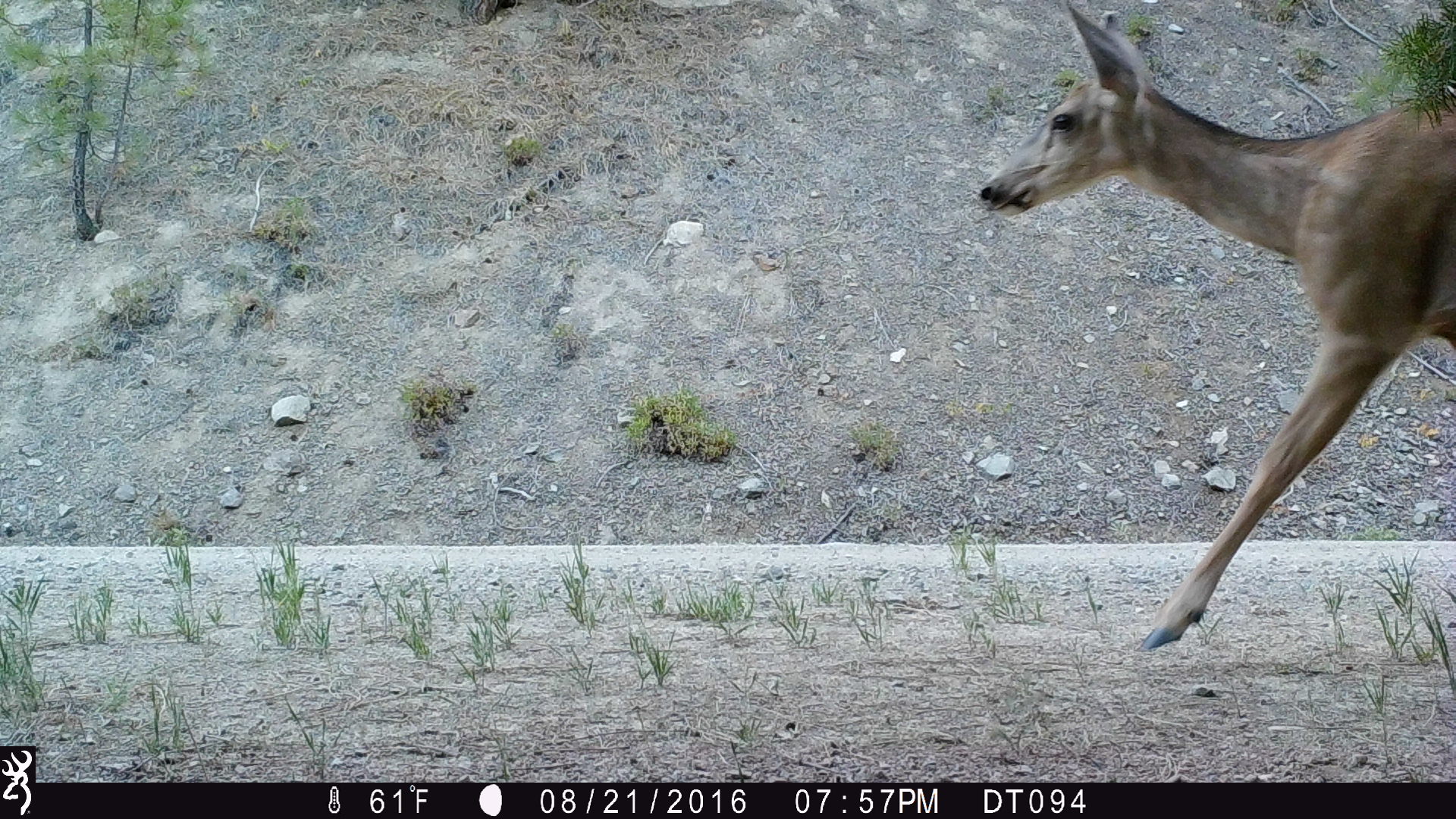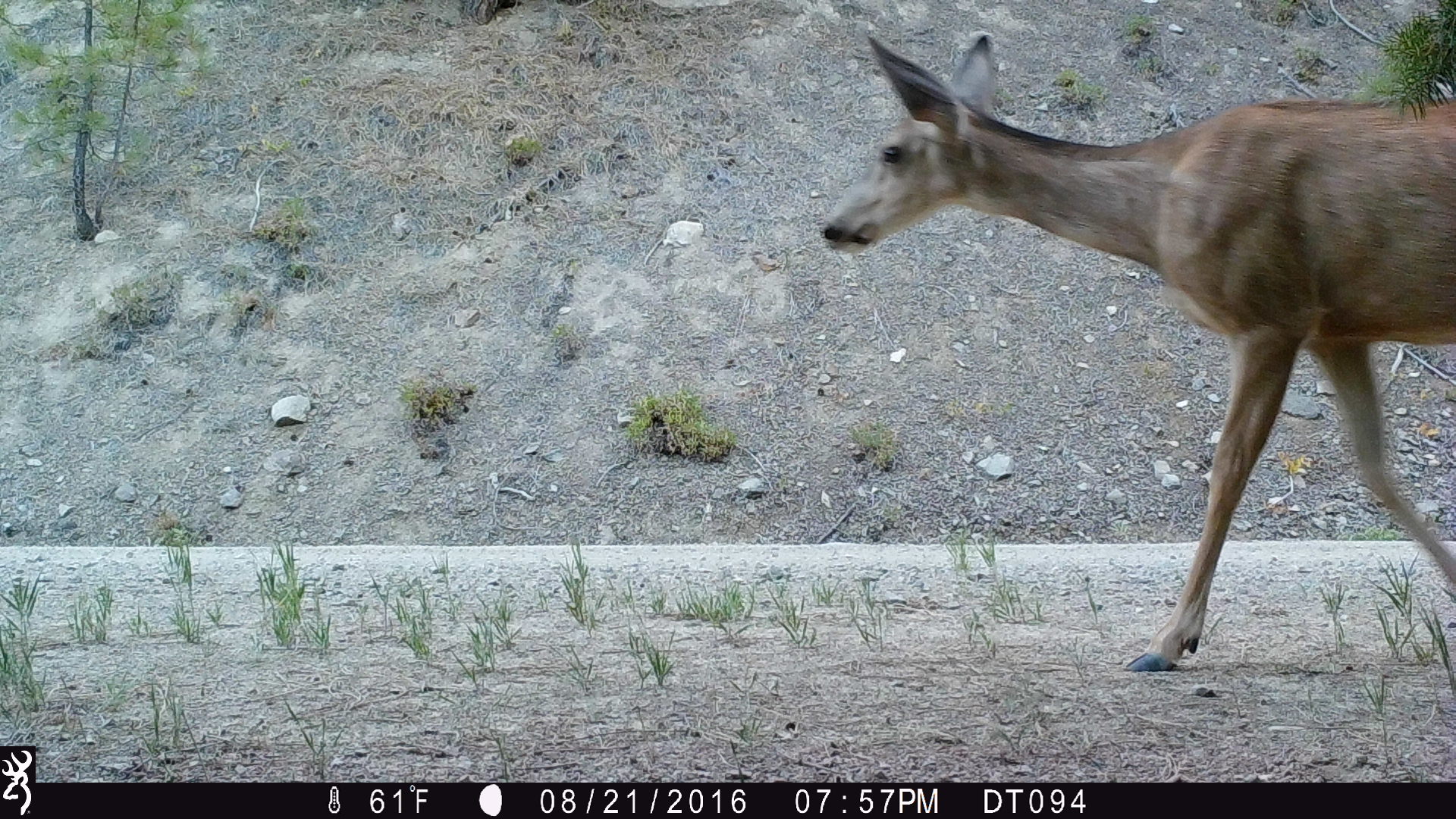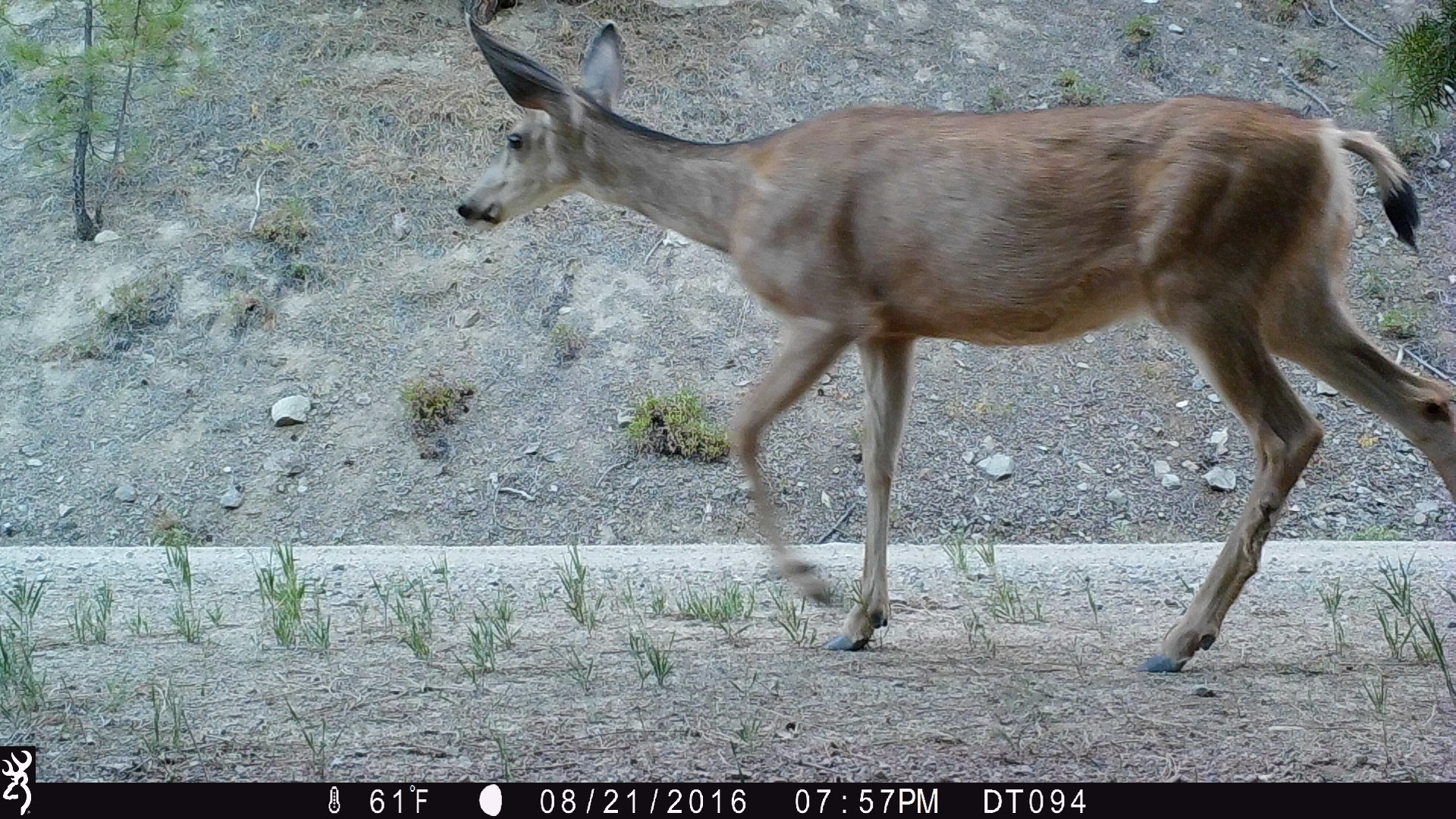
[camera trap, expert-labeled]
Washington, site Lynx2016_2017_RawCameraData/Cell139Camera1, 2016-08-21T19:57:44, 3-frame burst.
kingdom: Animalia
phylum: Chordata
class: Mammalia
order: Artiodactyla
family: Cervidae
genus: Odocoileus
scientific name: Odocoileus hemionus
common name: mule deer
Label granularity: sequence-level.